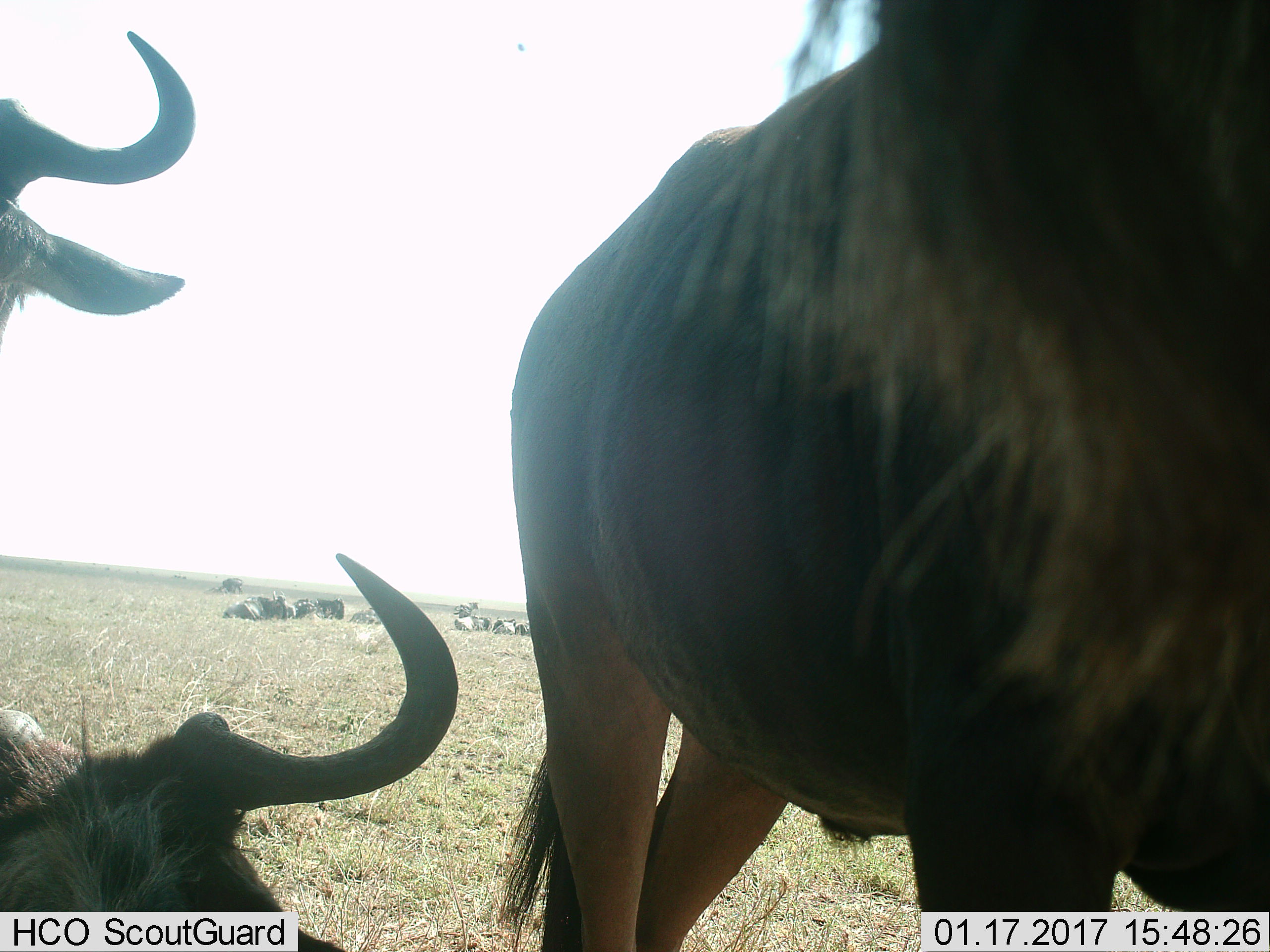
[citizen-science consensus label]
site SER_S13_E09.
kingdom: Animalia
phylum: Chordata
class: Mammalia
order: Artiodactyla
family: Bovidae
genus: Connochaetes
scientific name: Connochaetes taurinus taurinus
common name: blue wildebeest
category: wildebeestblue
Wildebeestblue (blue wildebeest) (Connochaetes taurinus taurinus), count 11-50. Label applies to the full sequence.